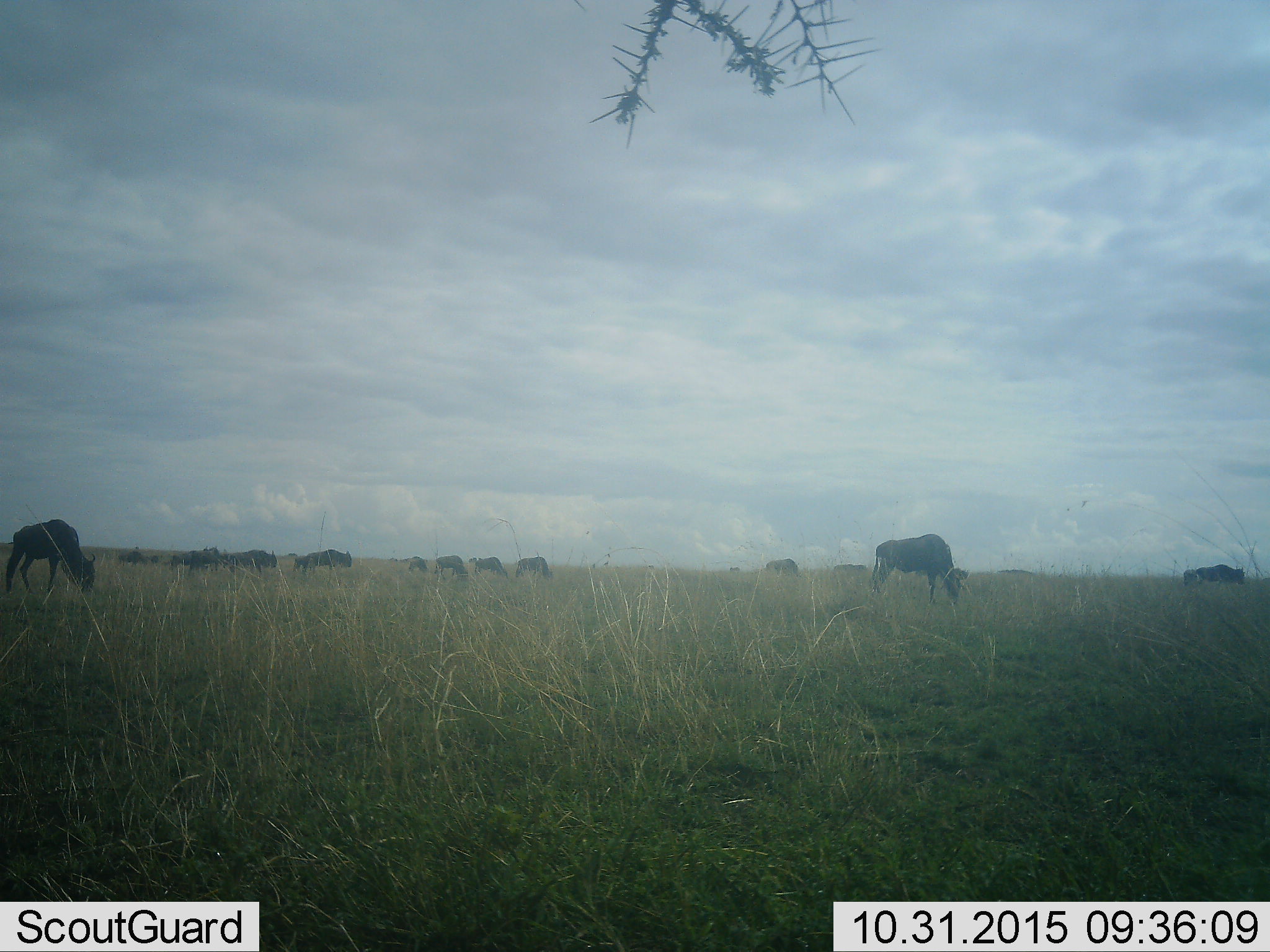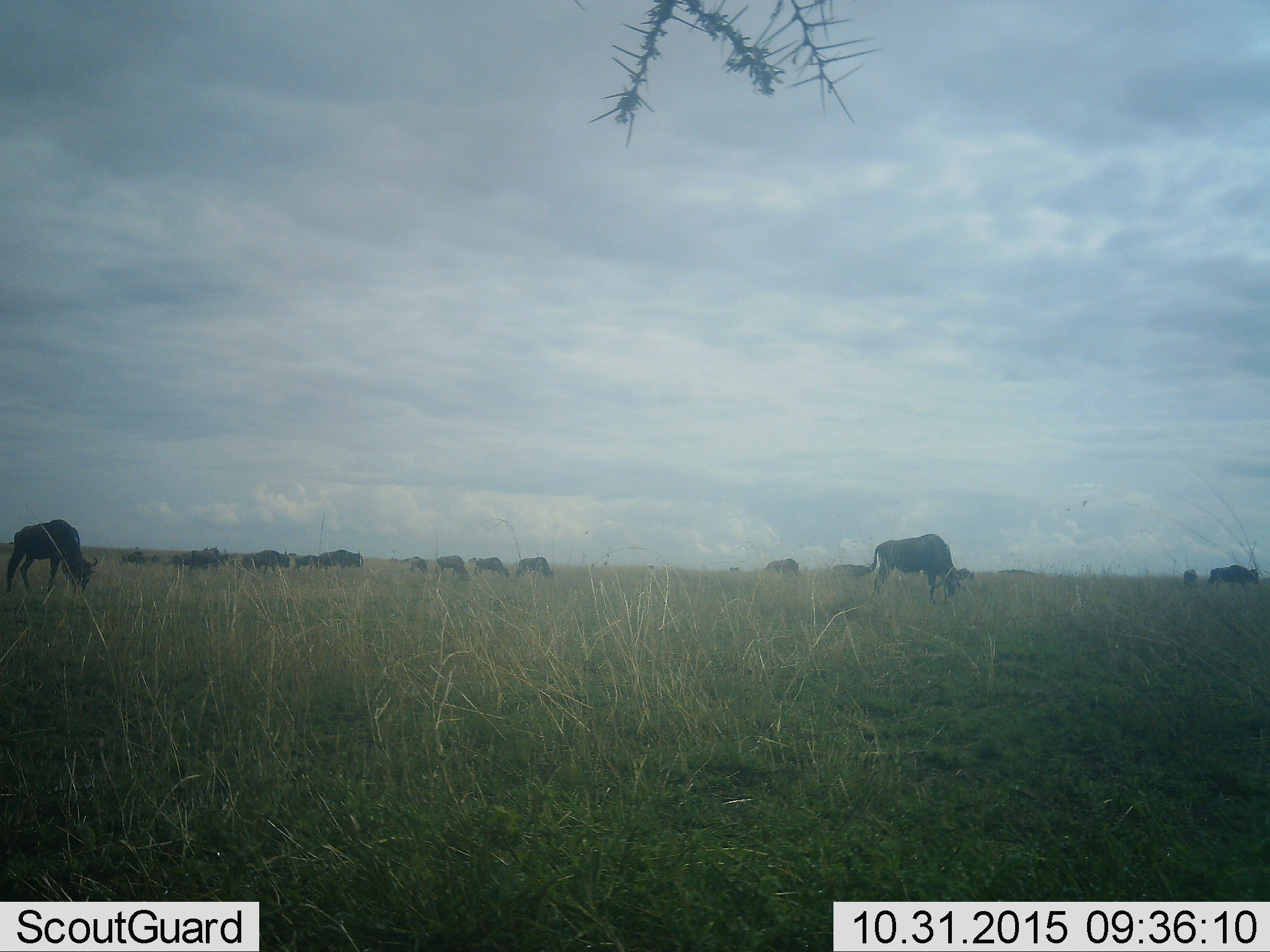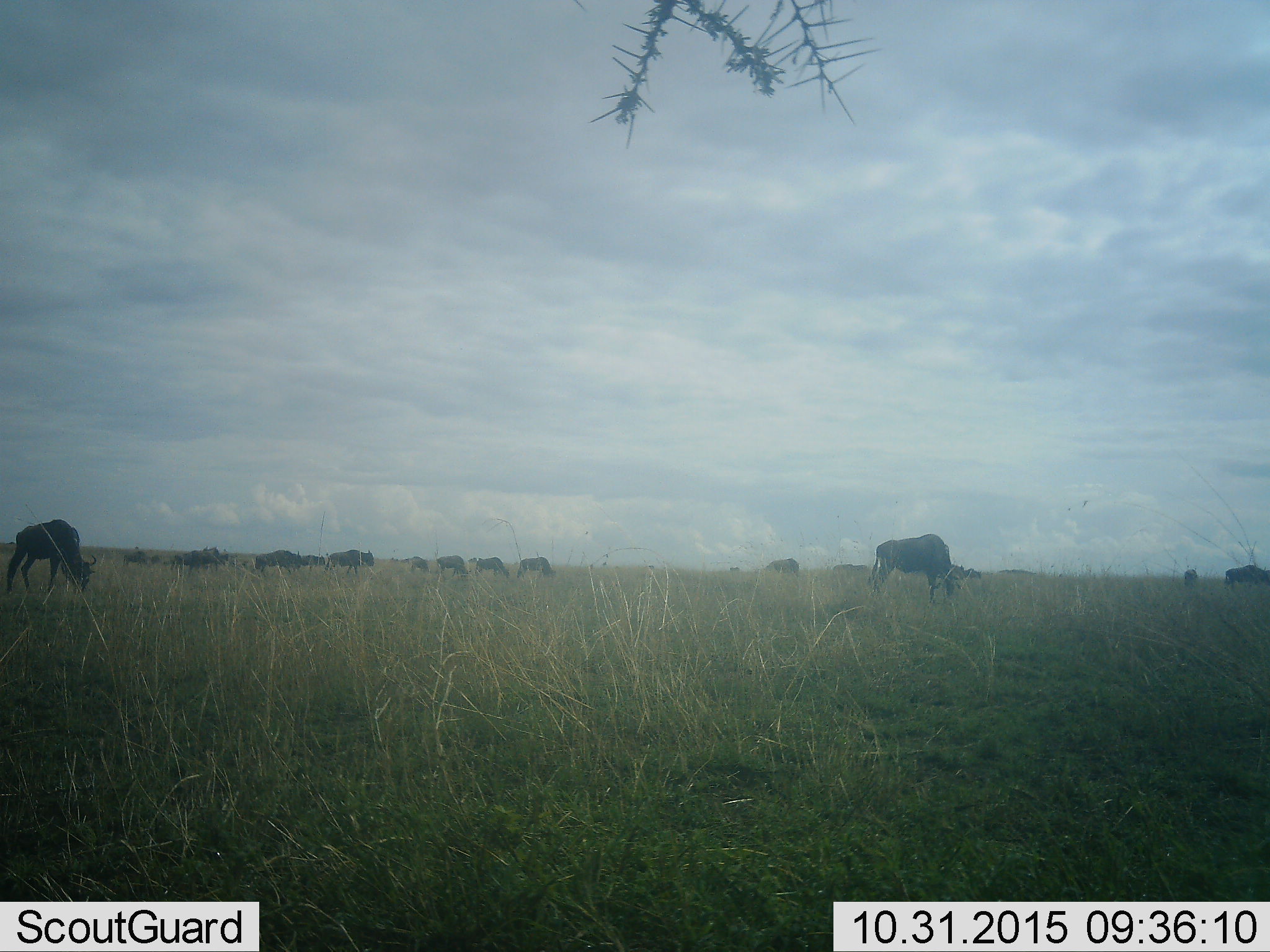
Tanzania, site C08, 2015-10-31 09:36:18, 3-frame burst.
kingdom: Animalia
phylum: Chordata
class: Mammalia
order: Artiodactyla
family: Bovidae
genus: Connochaetes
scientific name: Connochaetes taurinus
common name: blue wildebeest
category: wildebeest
Wildebeest (blue wildebeest) (Connochaetes taurinus), count 11-50. Behavior (volunteer vote fractions): standing 54%, resting 0%, moving 69%, interacting 0%. Young present (vote fraction): 8%. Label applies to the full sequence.